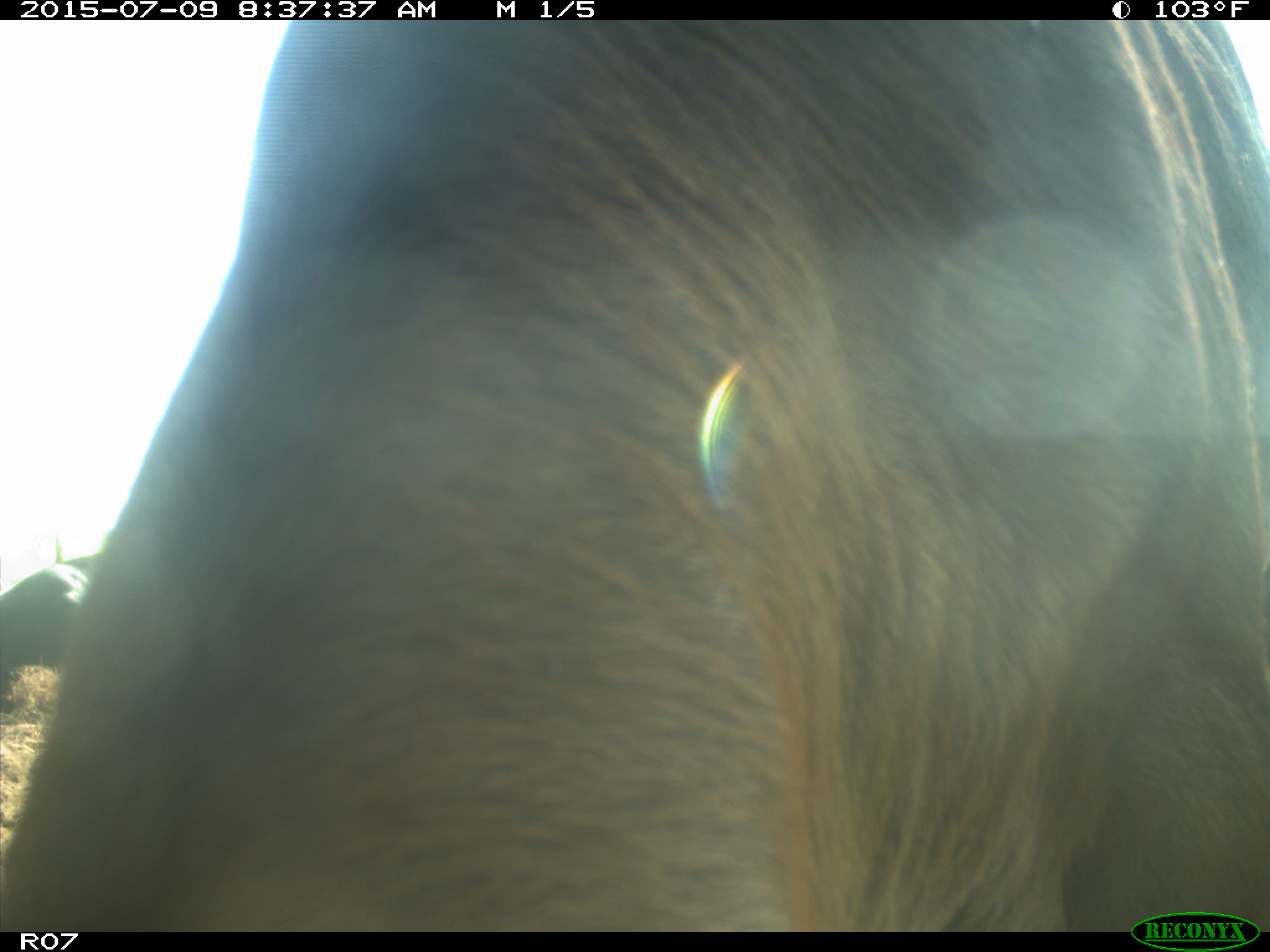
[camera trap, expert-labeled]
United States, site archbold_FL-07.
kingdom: Animalia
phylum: Chordata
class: Mammalia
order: Artiodactyla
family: Bovidae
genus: Bos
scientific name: Bos taurus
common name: domestic cow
Bos taurus (domestic cow).